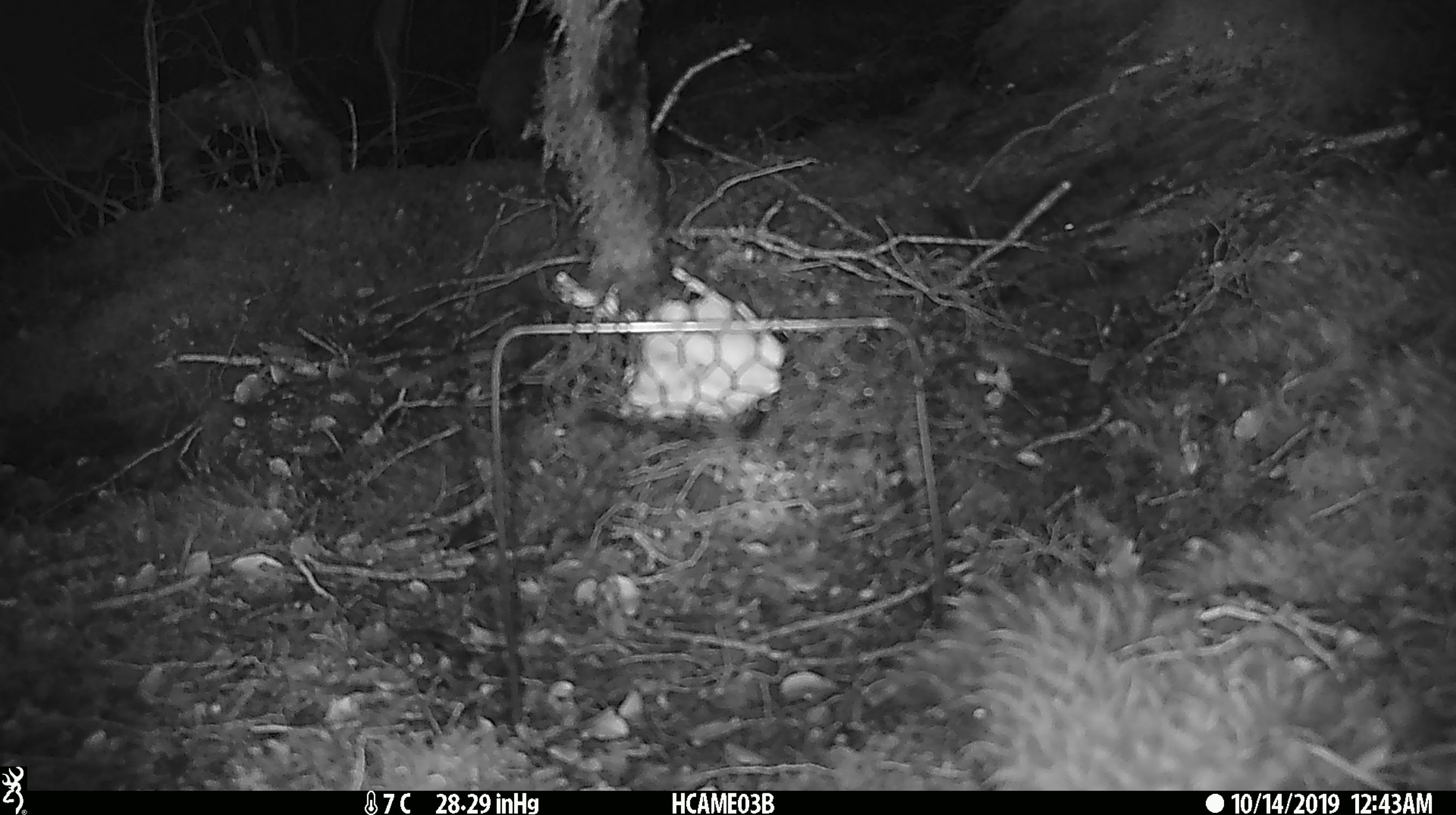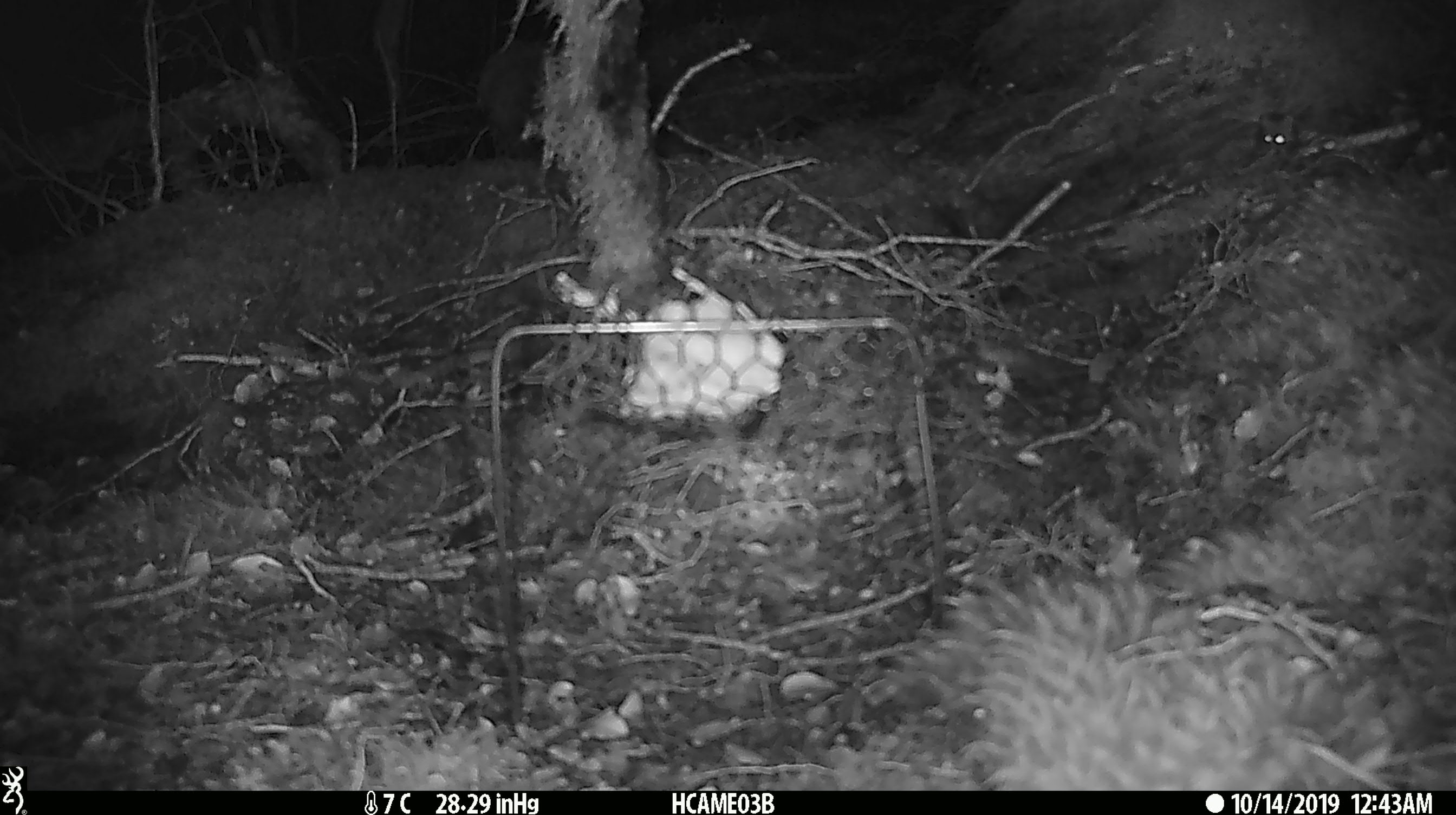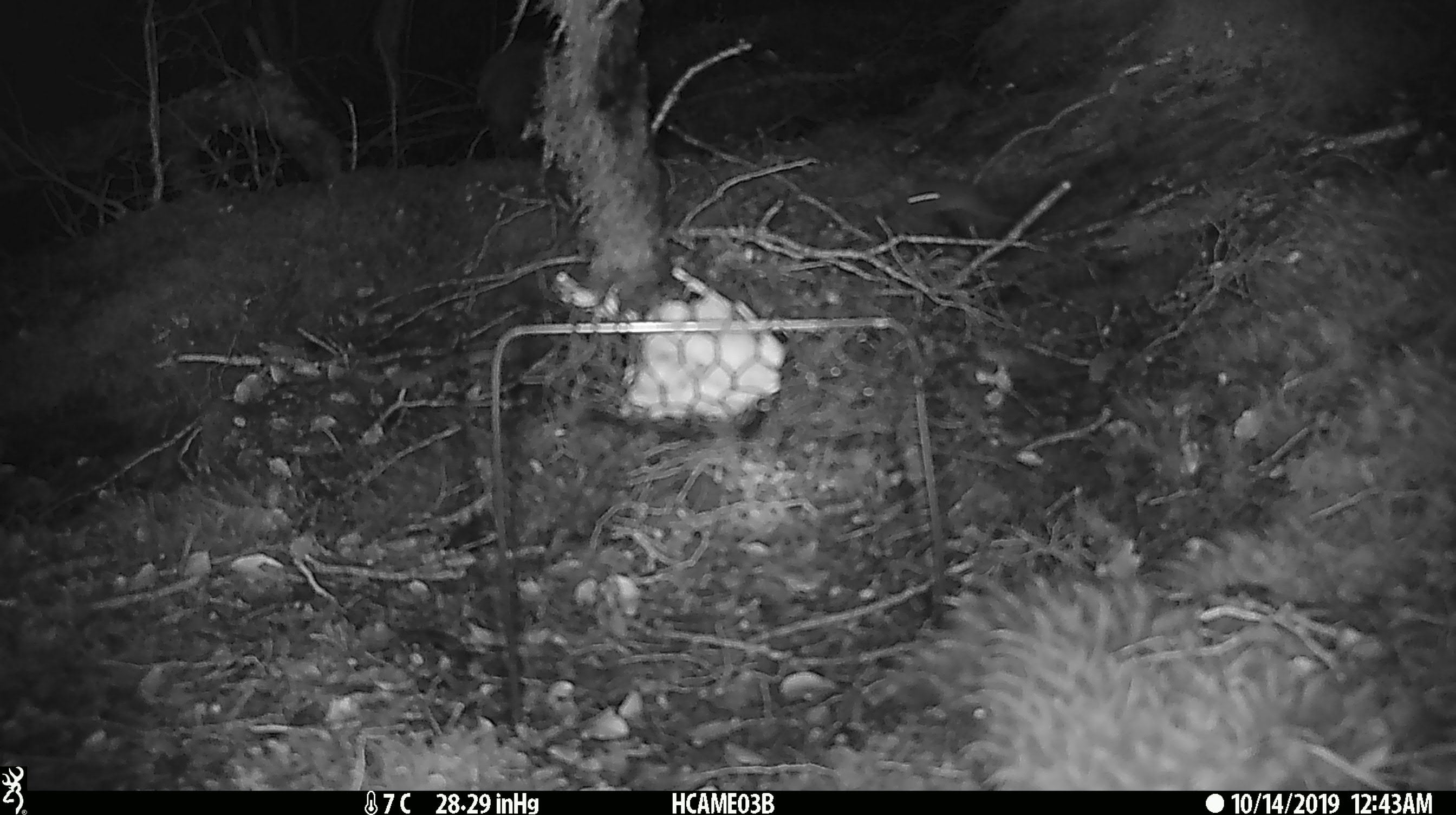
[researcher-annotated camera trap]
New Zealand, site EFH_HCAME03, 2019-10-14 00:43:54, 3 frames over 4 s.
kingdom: Animalia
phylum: Chordata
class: Mammalia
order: Rodentia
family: Muridae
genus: Mus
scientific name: Mus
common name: mouse